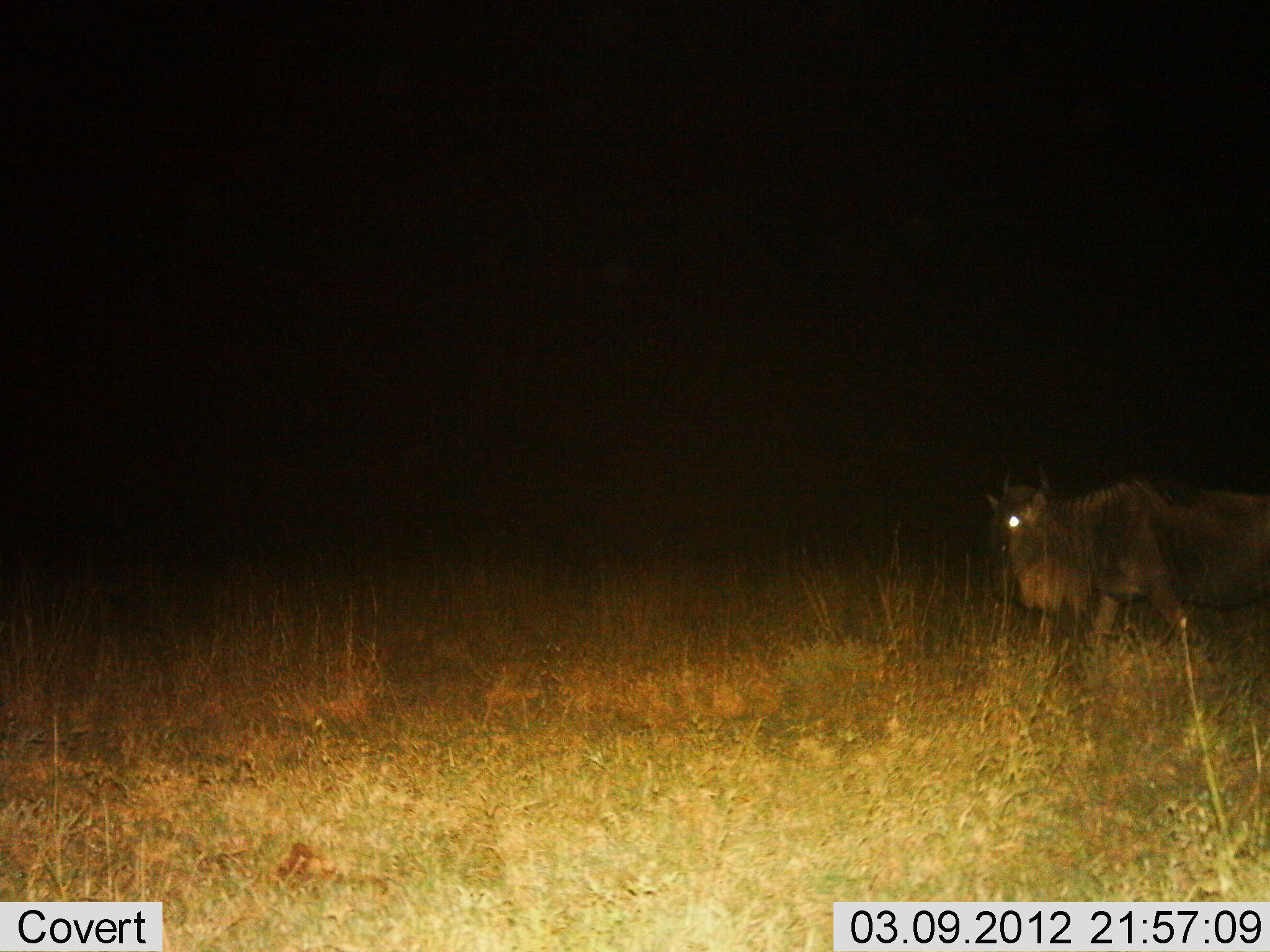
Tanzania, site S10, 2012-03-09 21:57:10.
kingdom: Animalia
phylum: Chordata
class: Mammalia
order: Artiodactyla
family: Bovidae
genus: Connochaetes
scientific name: Connochaetes taurinus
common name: blue wildebeest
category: wildebeest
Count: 1.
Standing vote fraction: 30%.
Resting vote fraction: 0%.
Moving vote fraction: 70%.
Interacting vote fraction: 0%.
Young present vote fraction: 0%.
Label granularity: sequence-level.